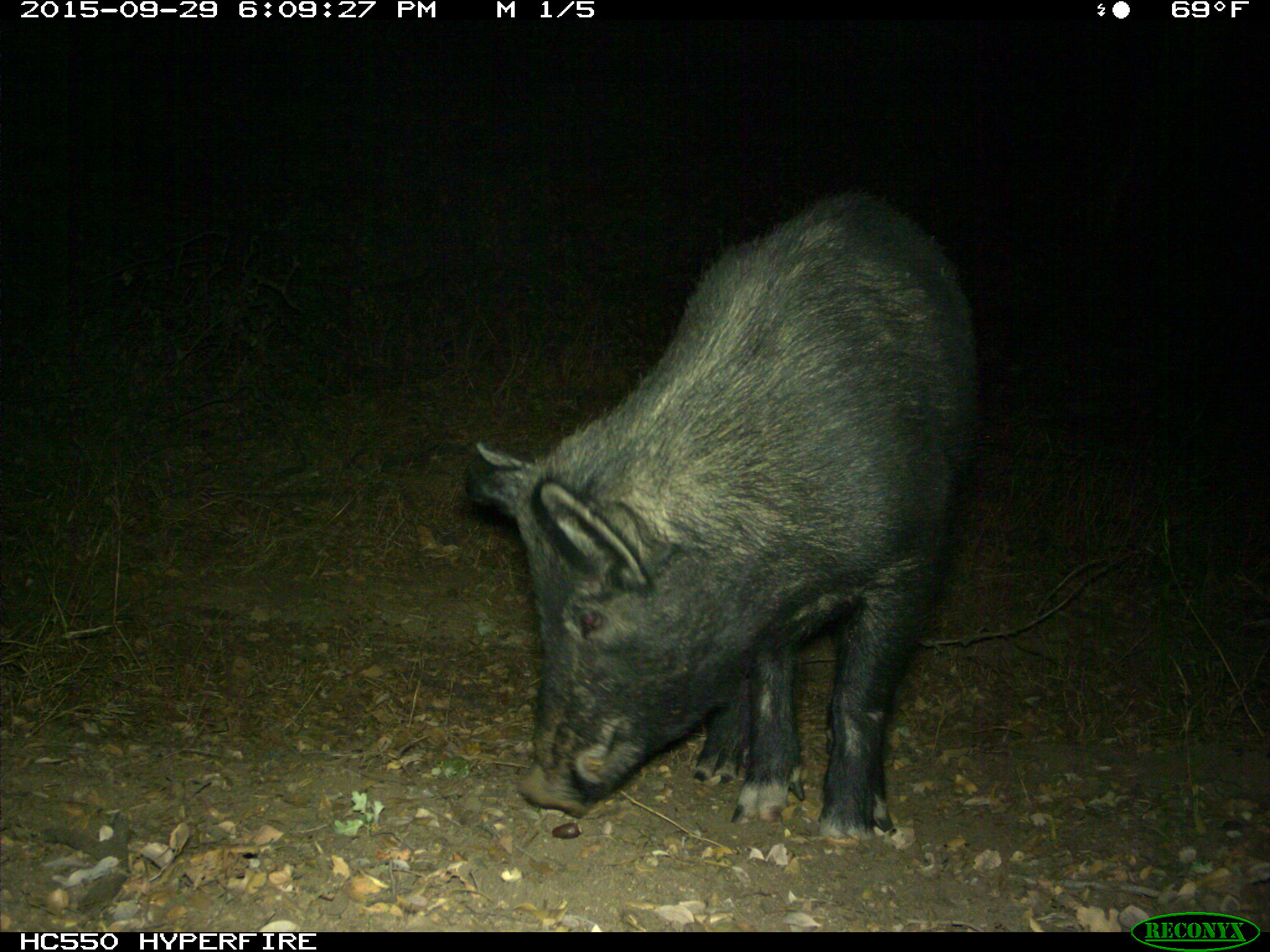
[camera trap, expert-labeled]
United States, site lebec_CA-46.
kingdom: Animalia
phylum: Chordata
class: Mammalia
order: Artiodactyla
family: Suidae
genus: Sus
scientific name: Sus scrofa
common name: wild boar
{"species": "Sus scrofa (wild boar)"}